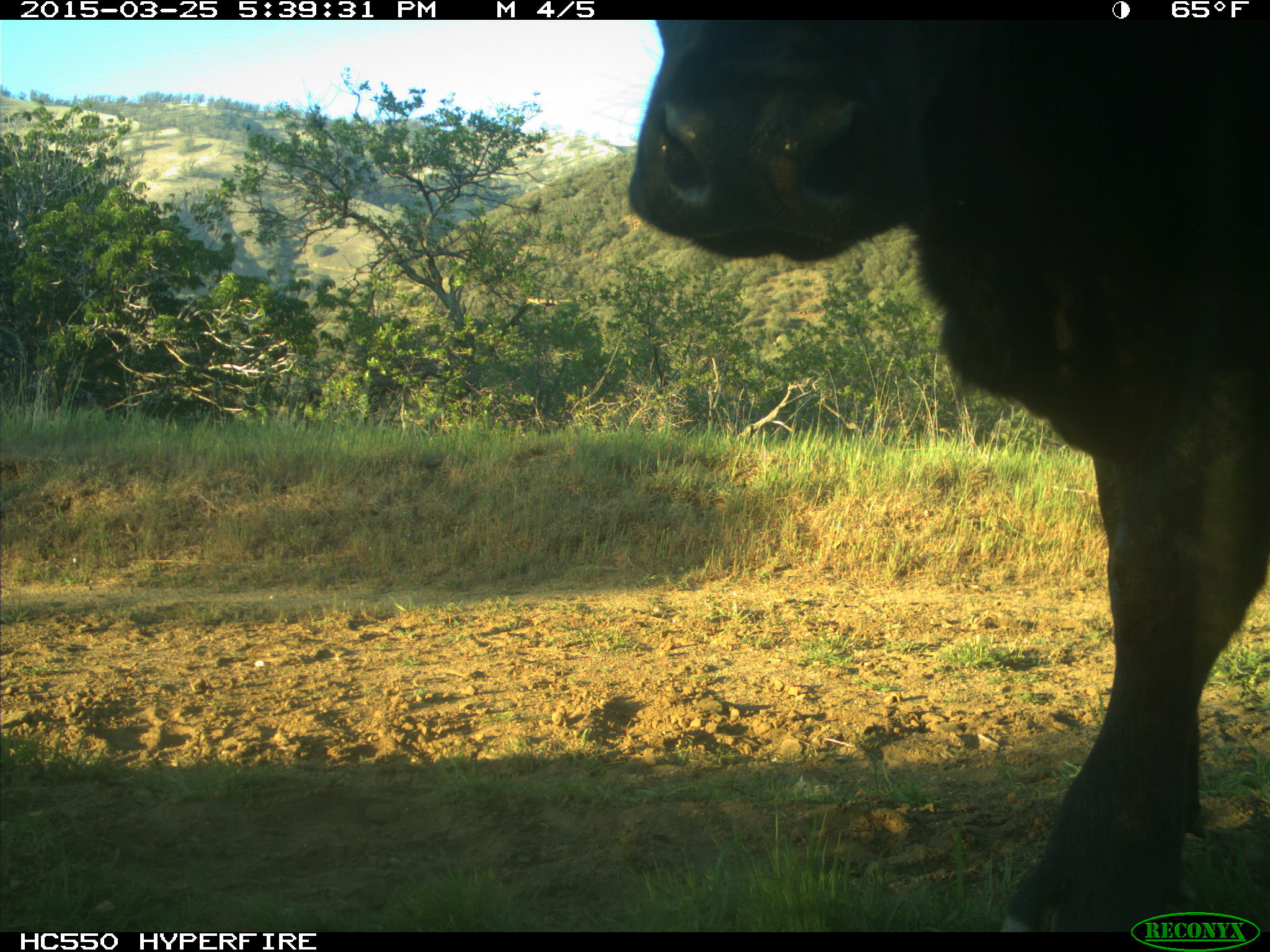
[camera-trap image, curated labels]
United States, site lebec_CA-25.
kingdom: Animalia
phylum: Chordata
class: Mammalia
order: Artiodactyla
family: Bovidae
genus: Bos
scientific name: Bos taurus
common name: domestic cow